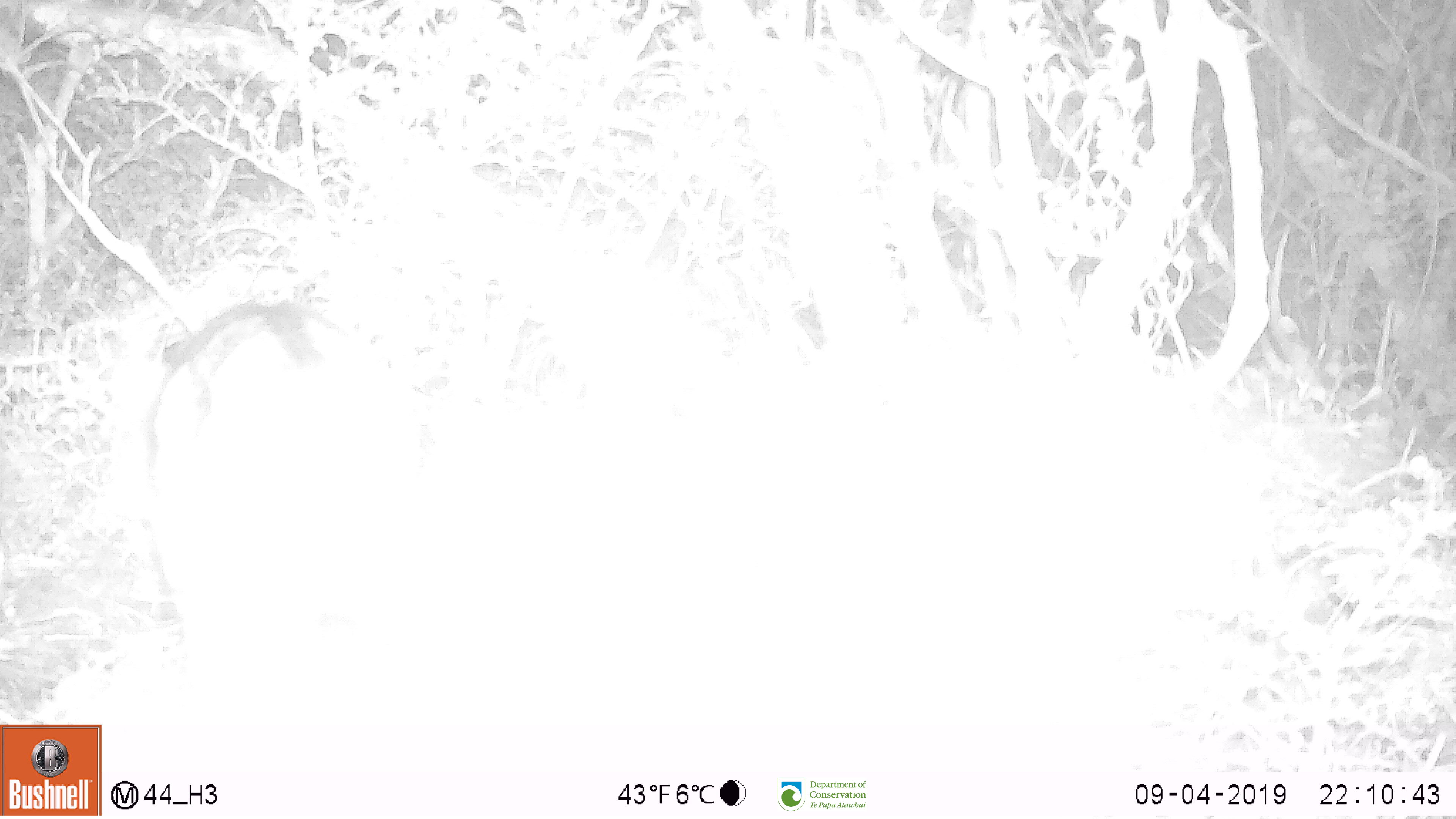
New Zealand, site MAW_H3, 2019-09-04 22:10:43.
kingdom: Animalia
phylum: Chordata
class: Mammalia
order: Carnivora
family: Felidae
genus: Felis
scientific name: Felis catus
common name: domestic cat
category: cat